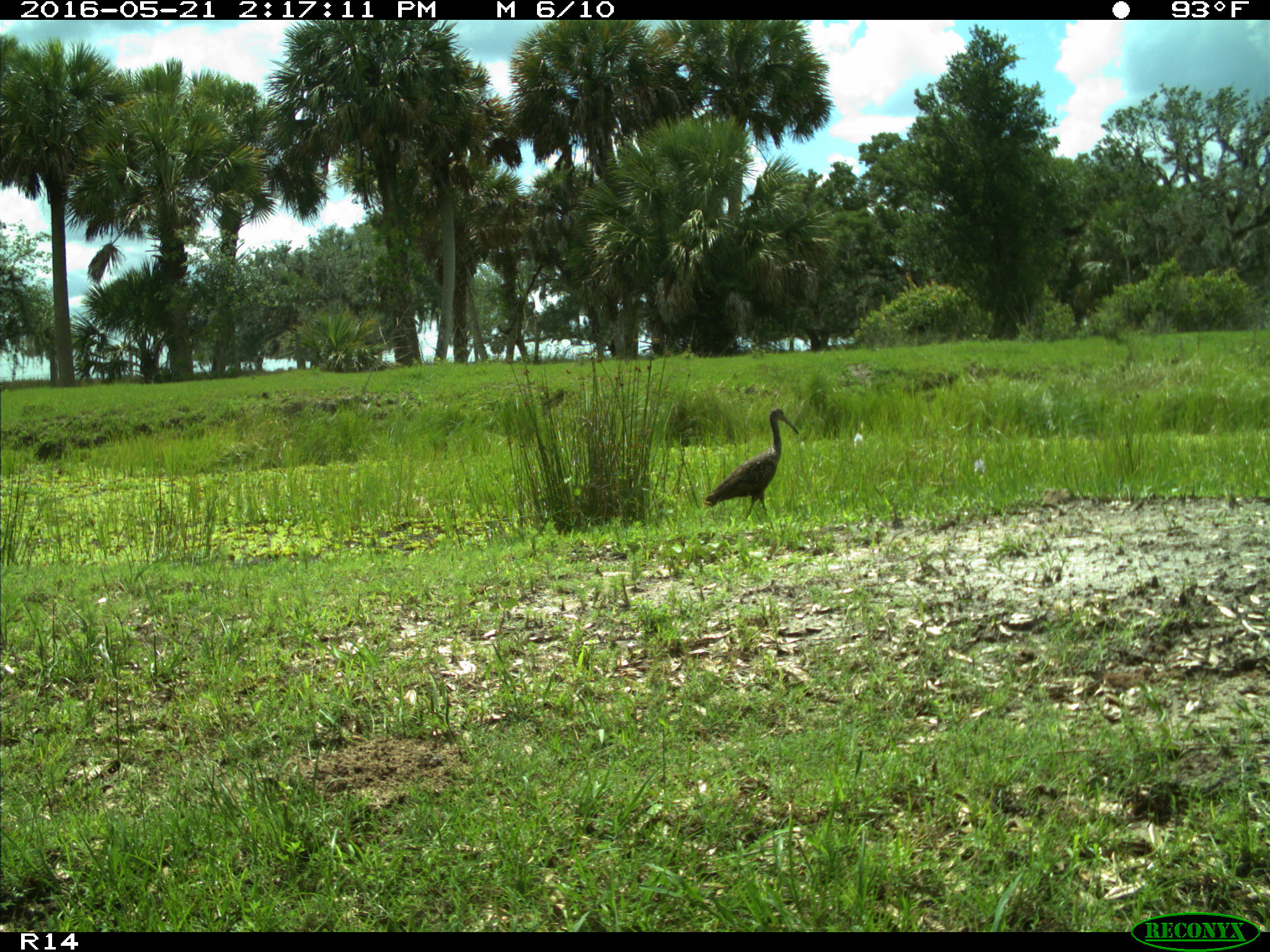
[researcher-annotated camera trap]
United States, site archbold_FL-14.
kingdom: Animalia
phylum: Chordata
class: Aves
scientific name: Aves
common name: birds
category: unidentified bird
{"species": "unidentified bird (birds) (Aves)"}